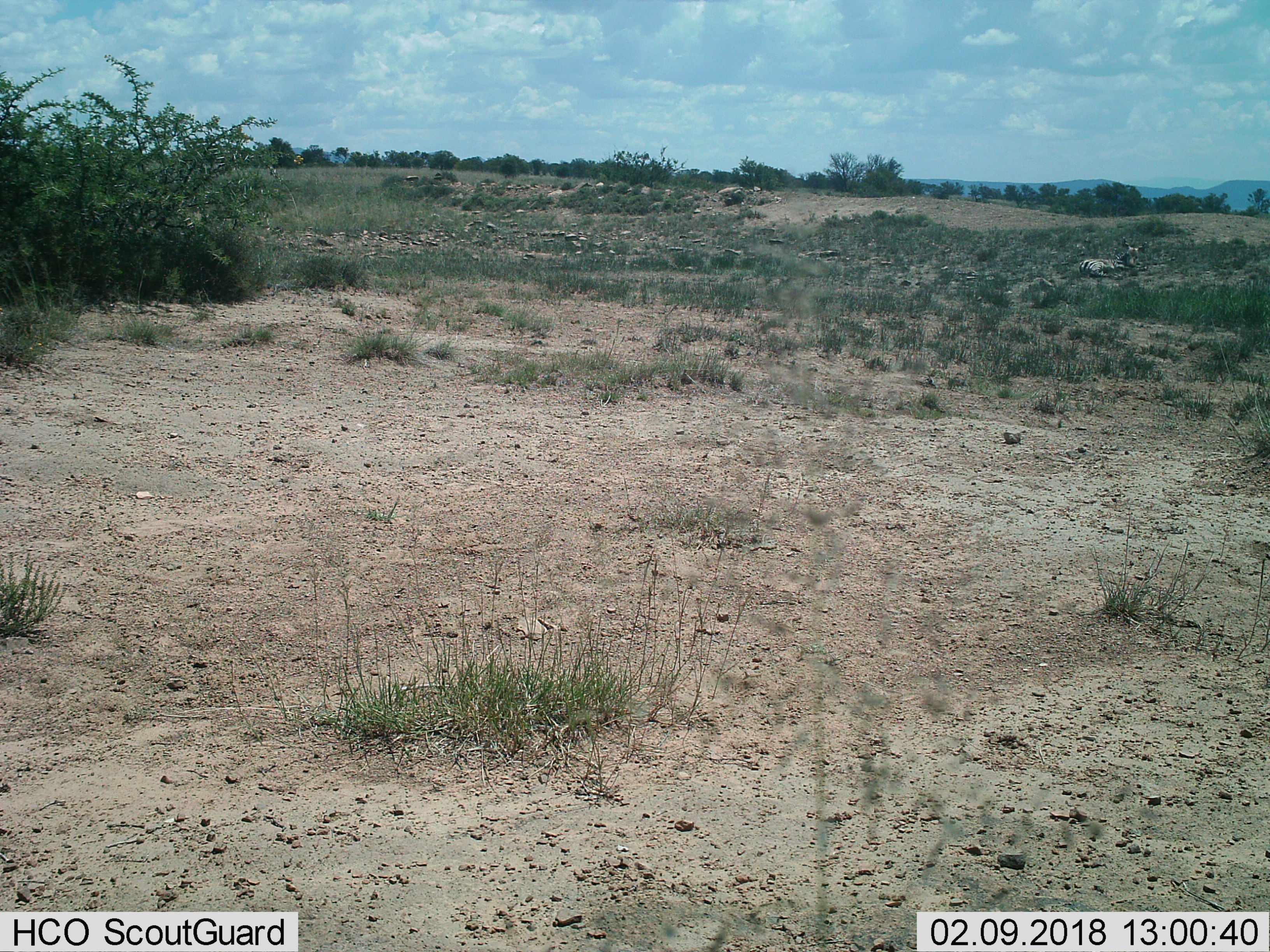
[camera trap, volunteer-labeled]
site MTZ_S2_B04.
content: unidentified animal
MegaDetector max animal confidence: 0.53